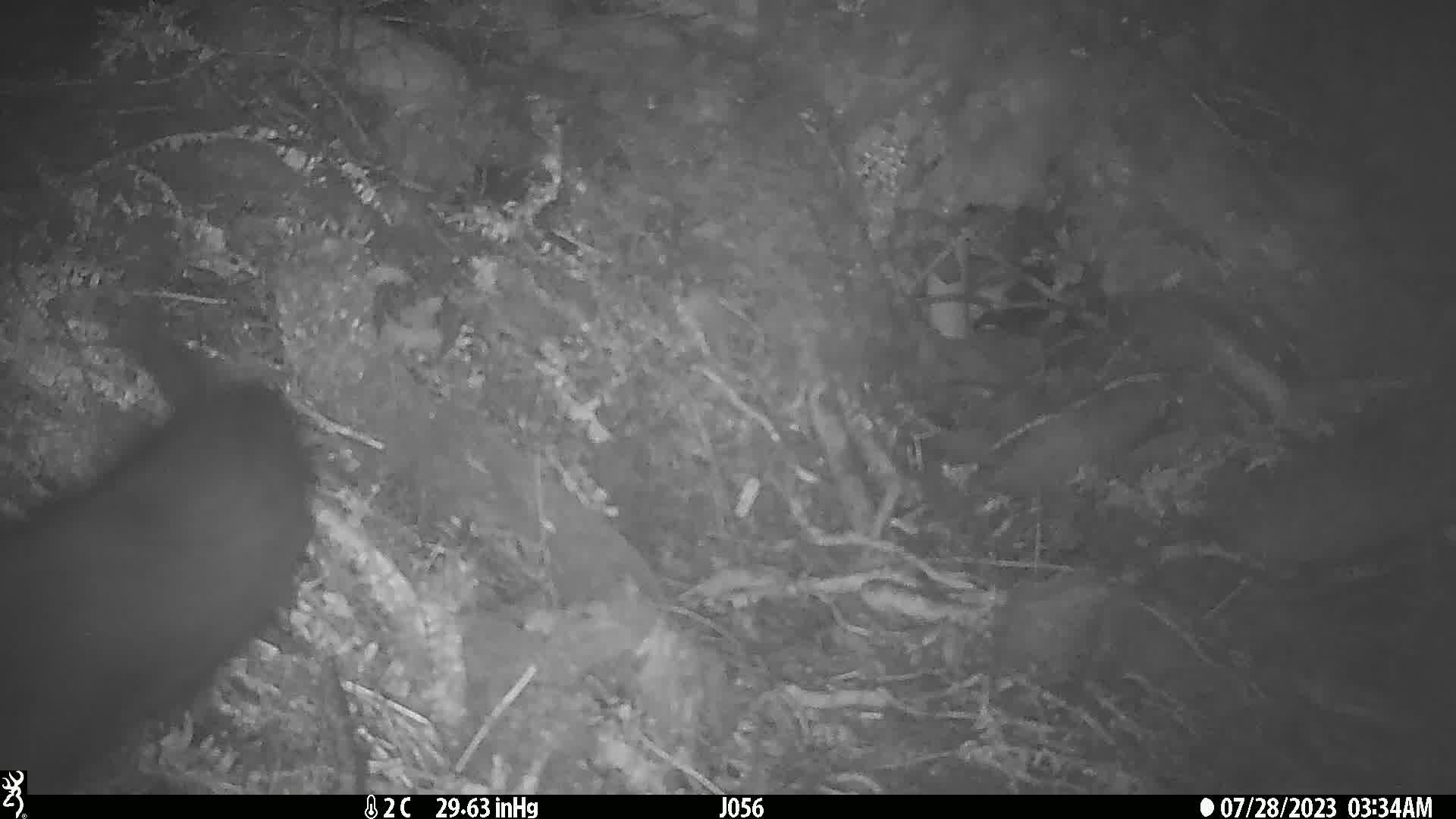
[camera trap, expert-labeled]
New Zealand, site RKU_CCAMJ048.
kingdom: Animalia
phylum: Chordata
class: Mammalia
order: Carnivora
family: Felidae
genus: Felis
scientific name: Felis catus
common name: domestic cat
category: cat